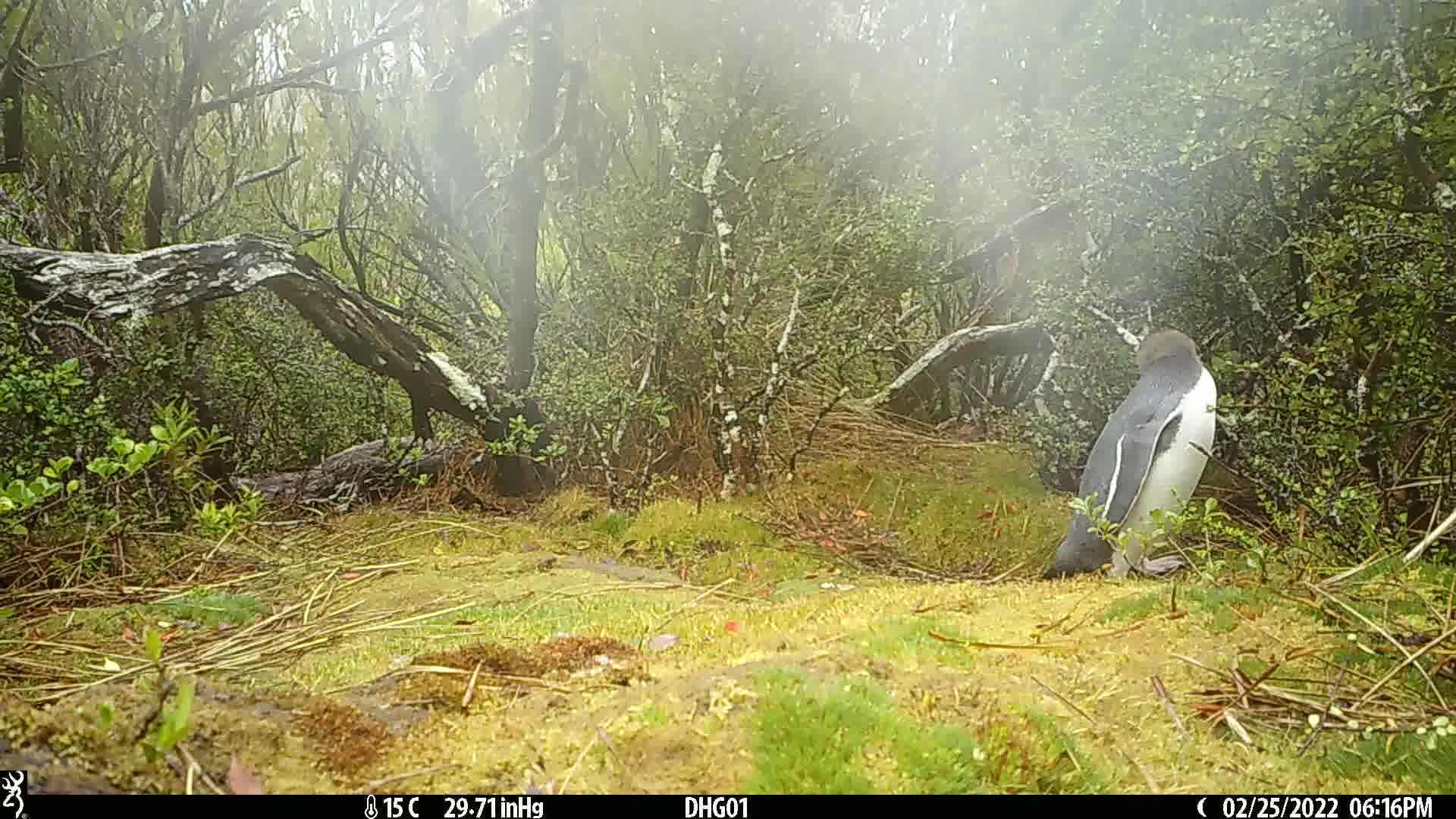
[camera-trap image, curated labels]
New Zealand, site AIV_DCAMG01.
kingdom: Animalia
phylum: Chordata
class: Aves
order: Sphenisciformes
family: Spheniscidae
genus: Megadyptes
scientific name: Megadyptes antipodes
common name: yellow-eyed penguin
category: yellow eyed penguin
Yellow eyed penguin (yellow-eyed penguin) (Megadyptes antipodes).